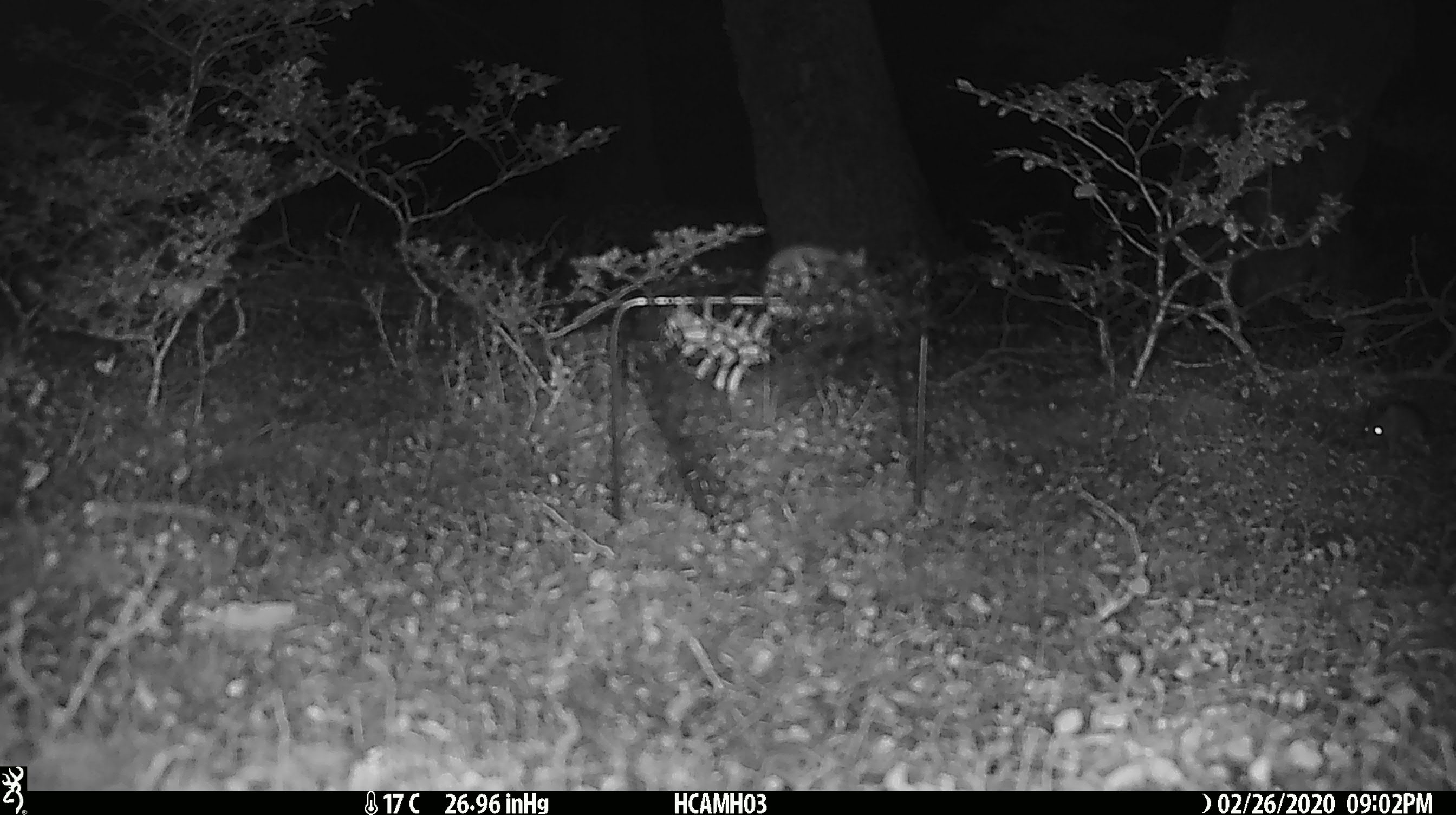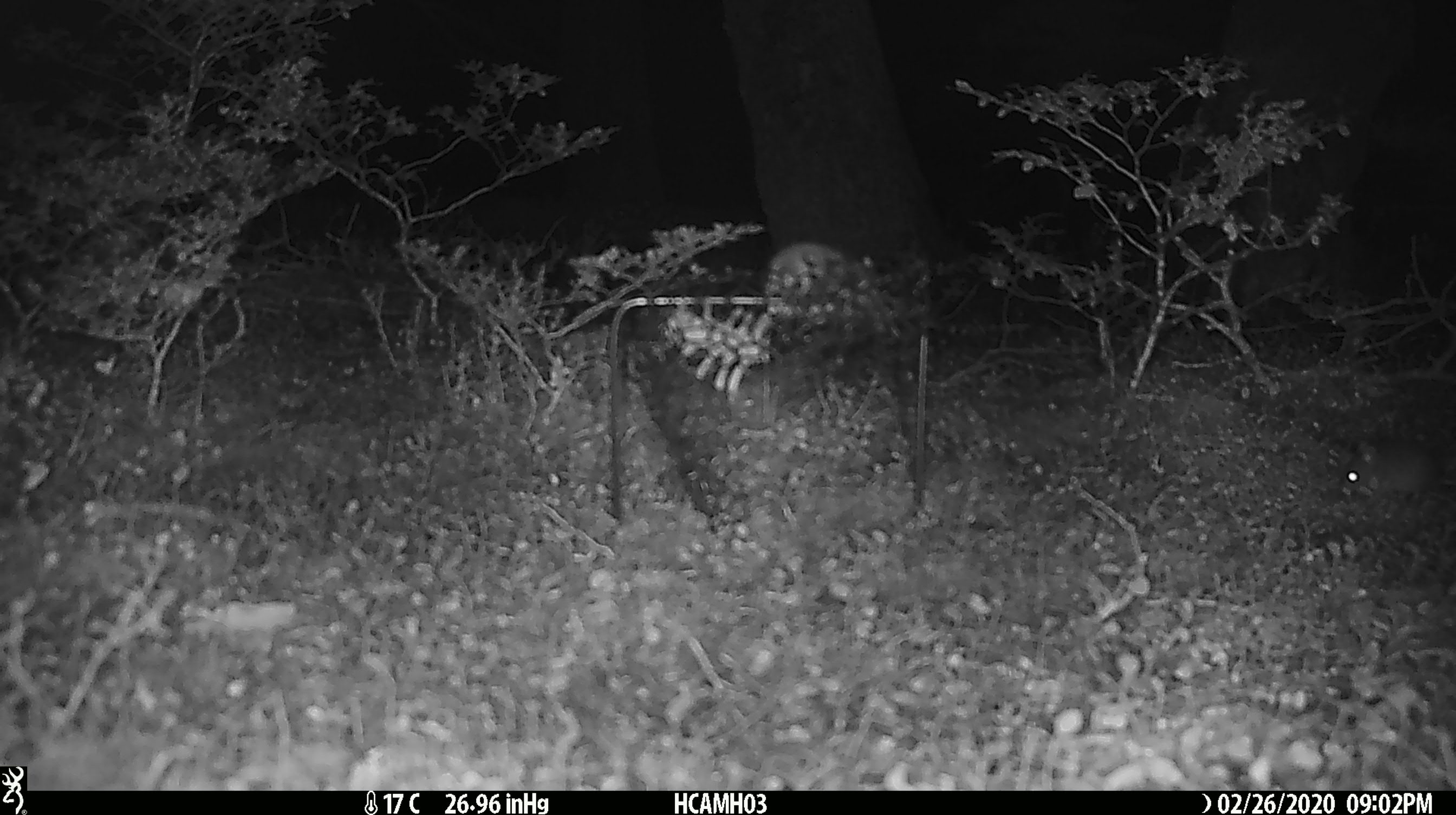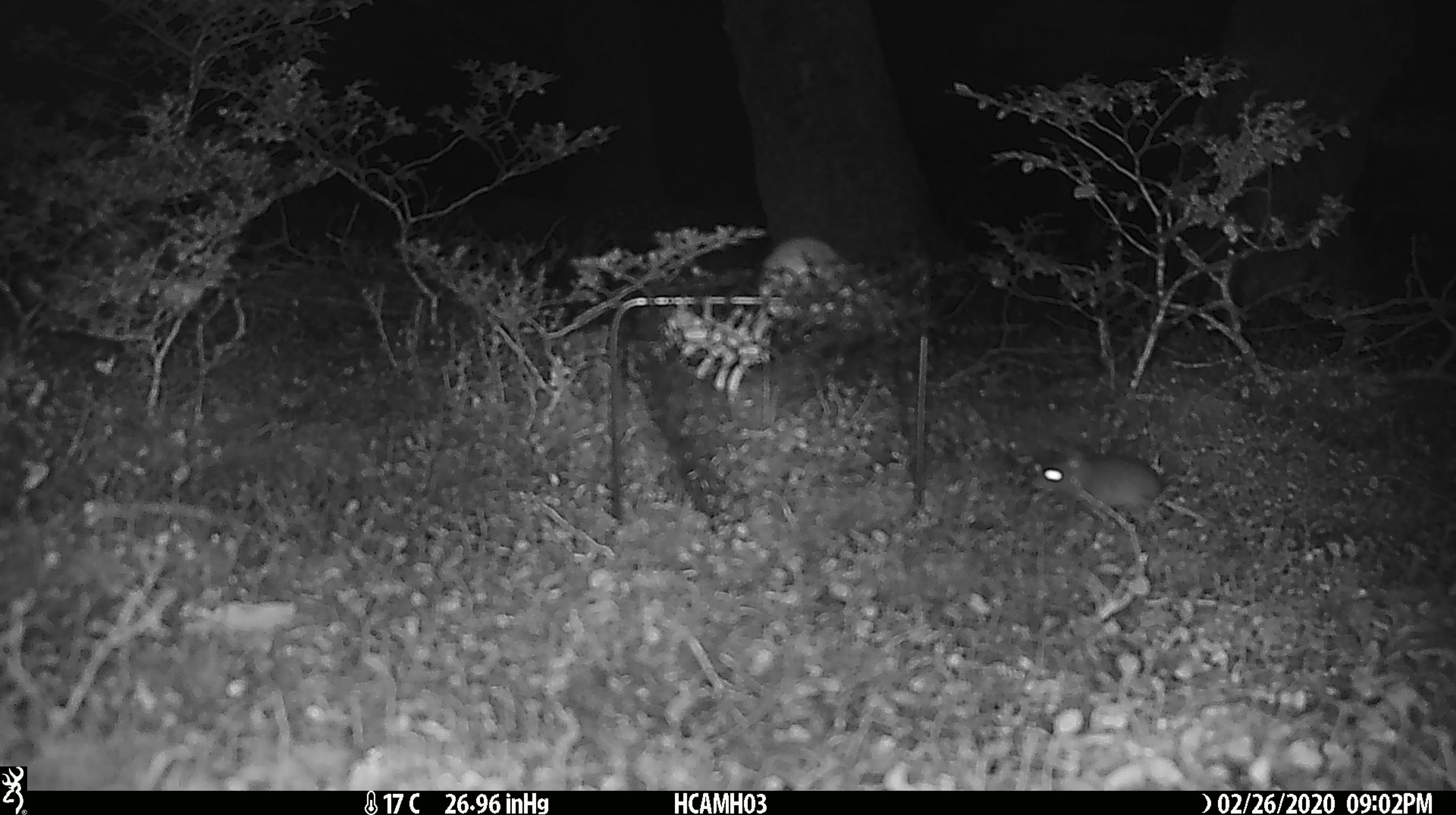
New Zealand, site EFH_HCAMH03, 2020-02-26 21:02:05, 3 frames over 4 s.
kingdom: Animalia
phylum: Chordata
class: Mammalia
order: Rodentia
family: Muridae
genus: Mus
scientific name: Mus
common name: mouse